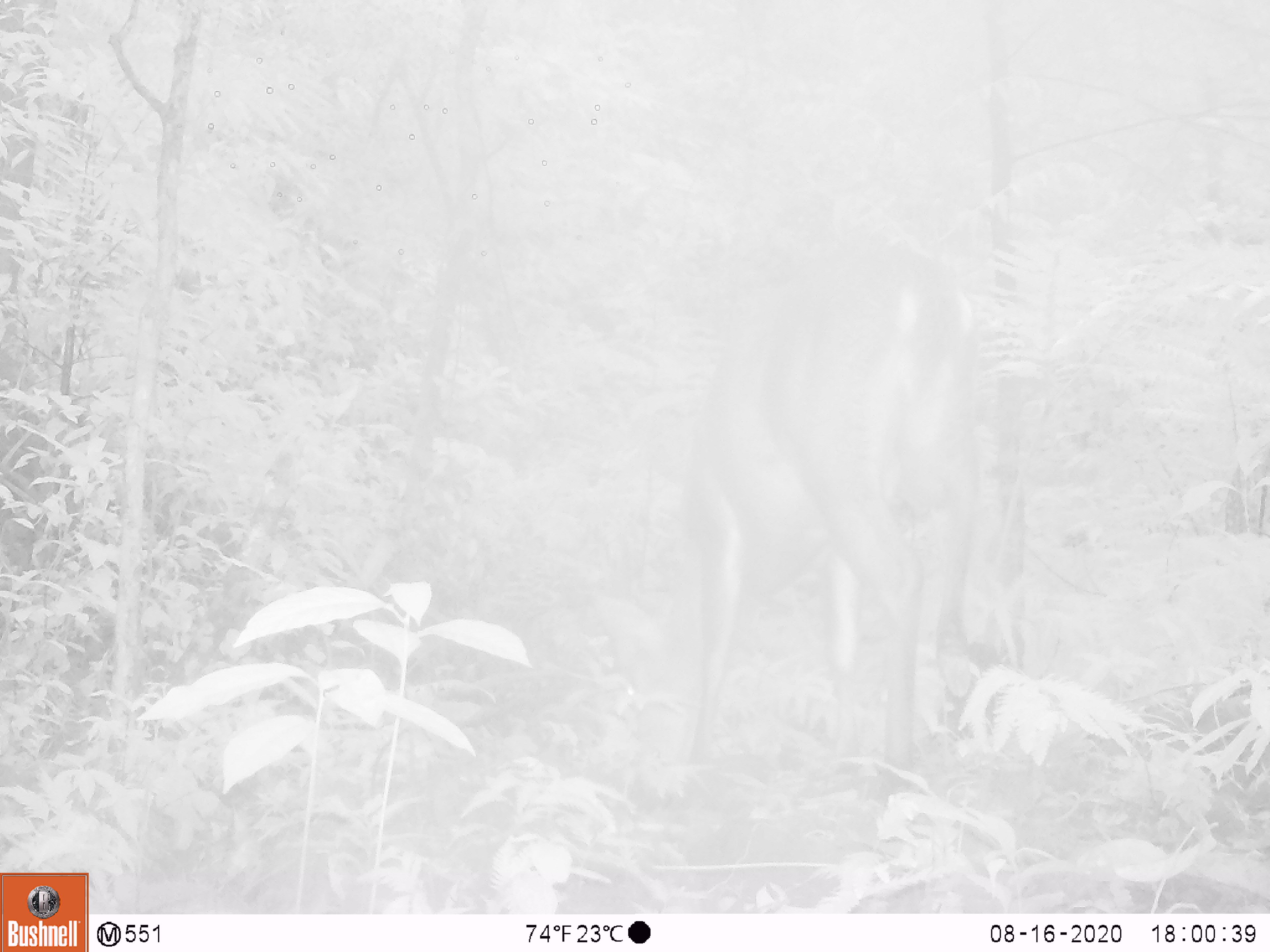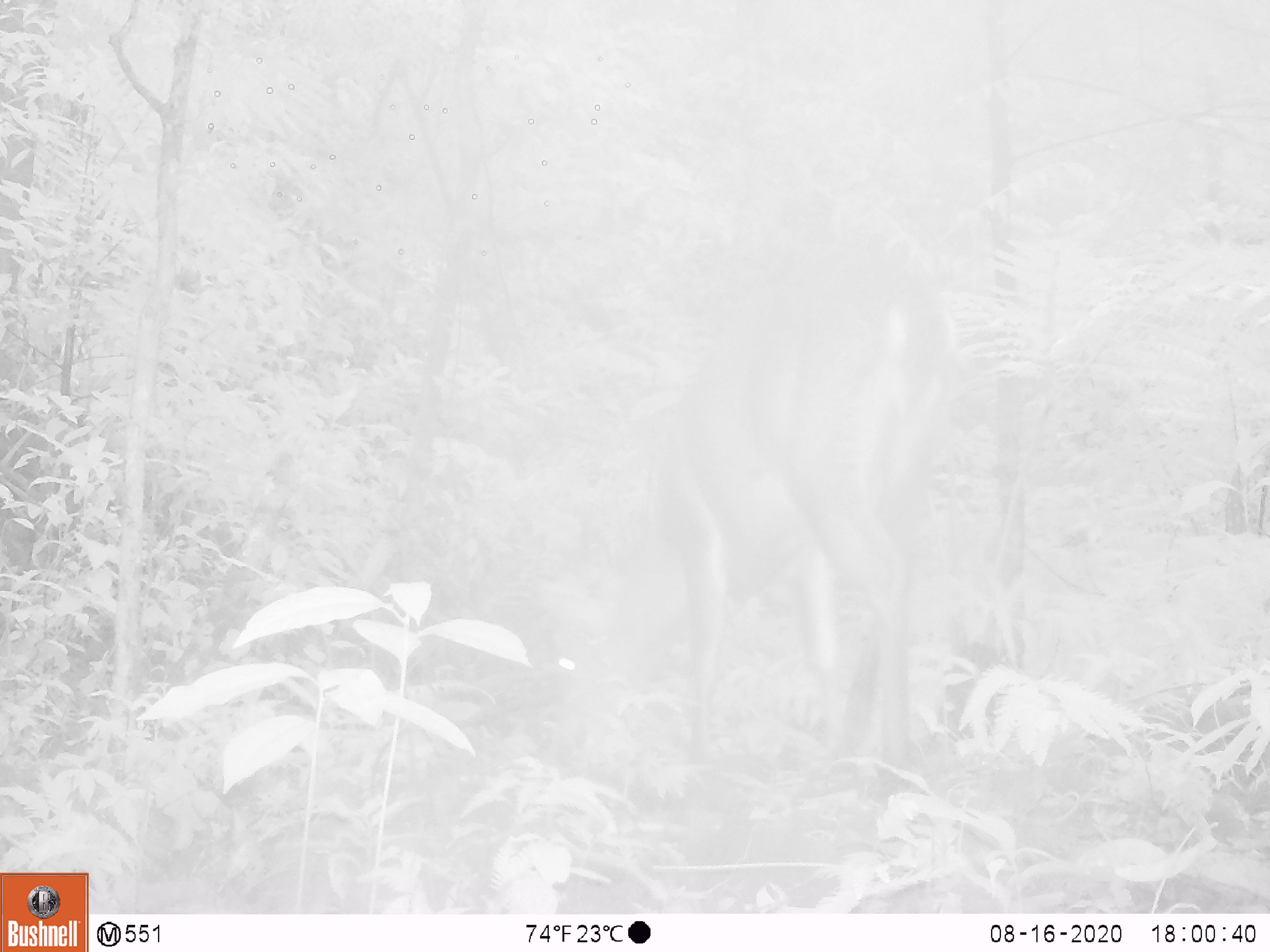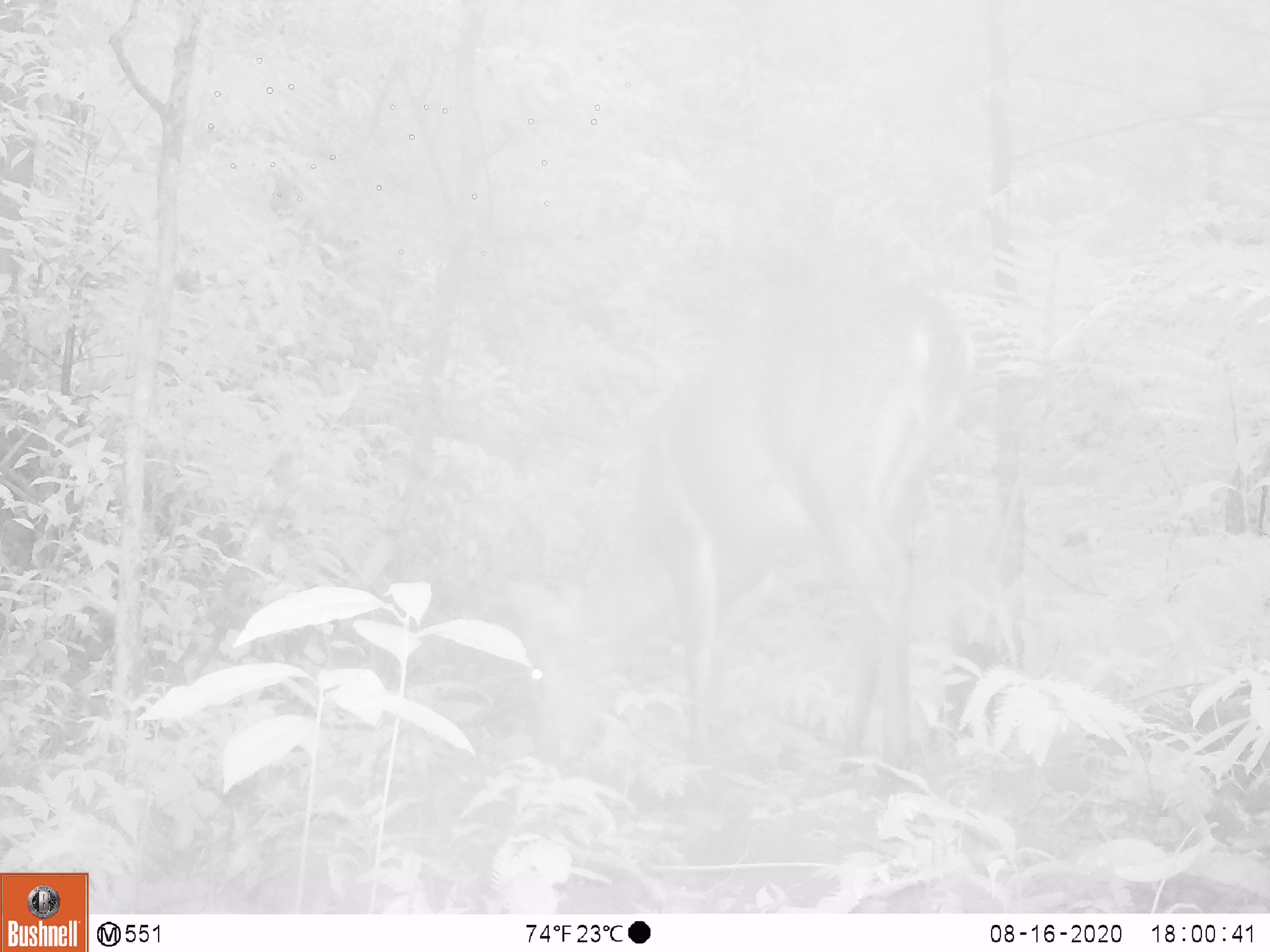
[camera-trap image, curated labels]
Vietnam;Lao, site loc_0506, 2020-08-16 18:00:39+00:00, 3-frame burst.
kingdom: Animalia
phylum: Chordata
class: Mammalia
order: Artiodactyla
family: Cervidae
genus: Muntiacus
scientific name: Muntiacus vuquangensis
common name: large-antlered muntjac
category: large antlered muntjac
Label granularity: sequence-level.